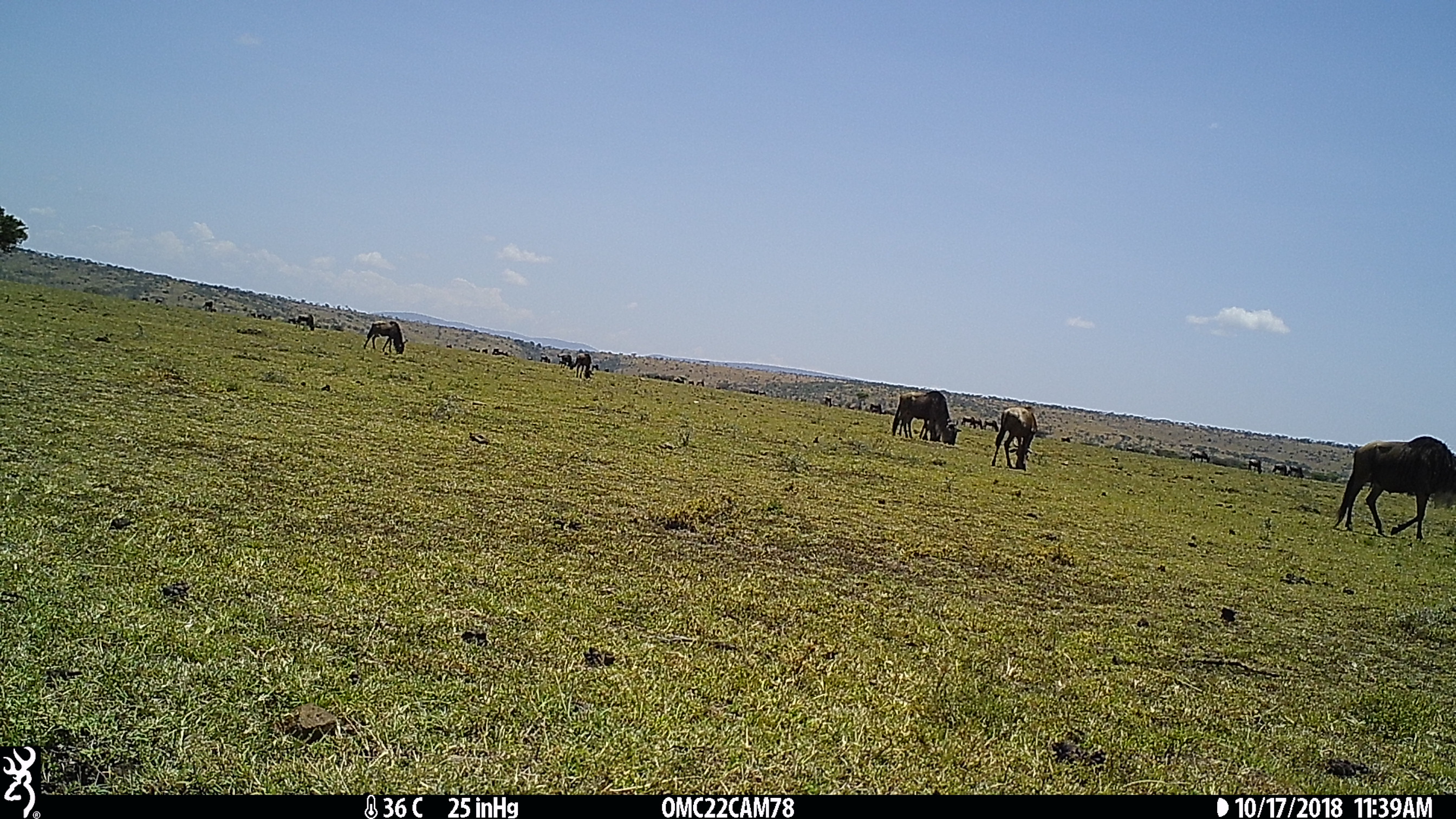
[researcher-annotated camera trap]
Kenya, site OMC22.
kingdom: Animalia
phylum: Chordata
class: Mammalia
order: Artiodactyla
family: Bovidae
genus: Connochaetes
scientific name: Connochaetes taurinus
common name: blue wildebeest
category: wildebeest